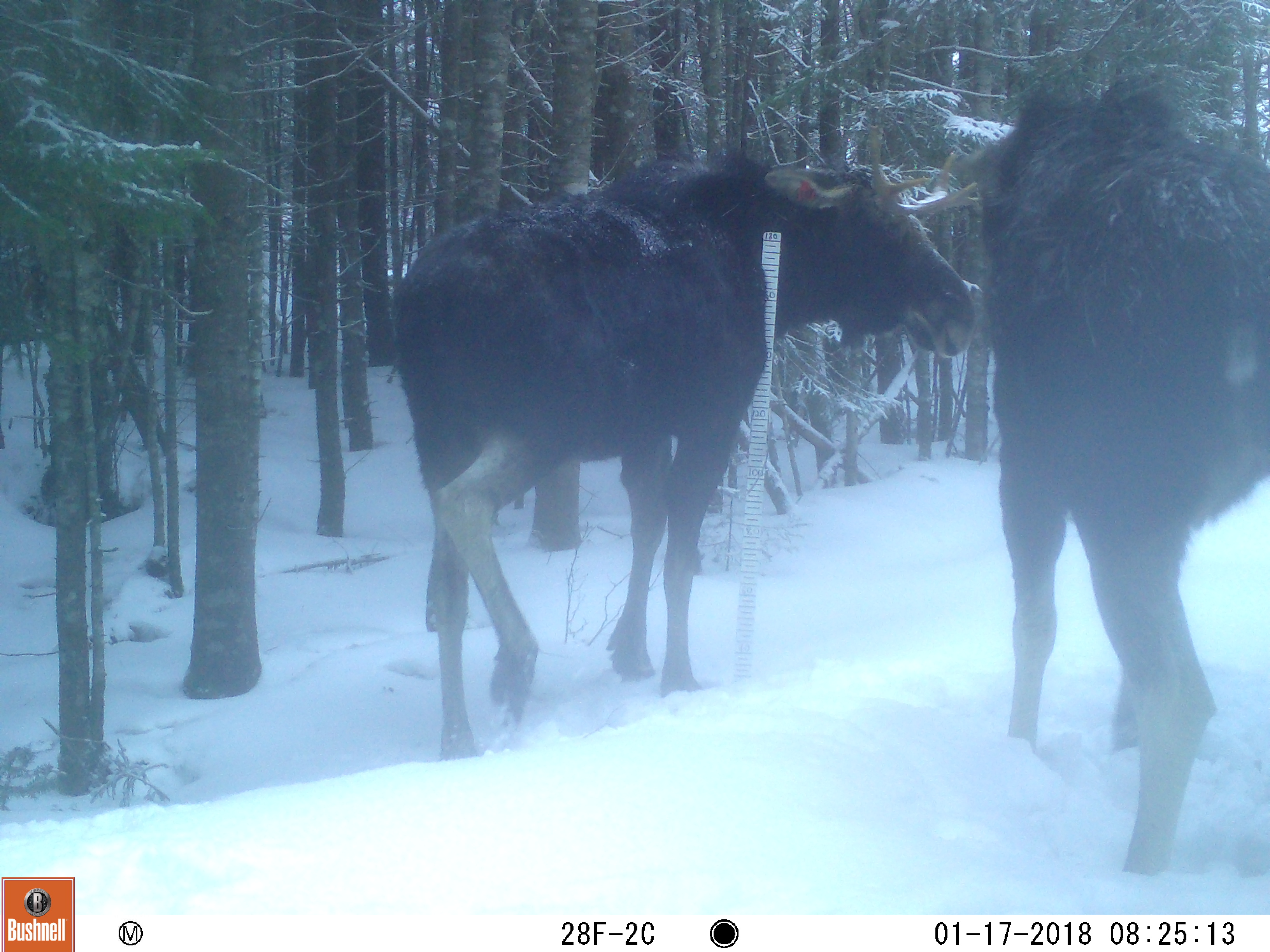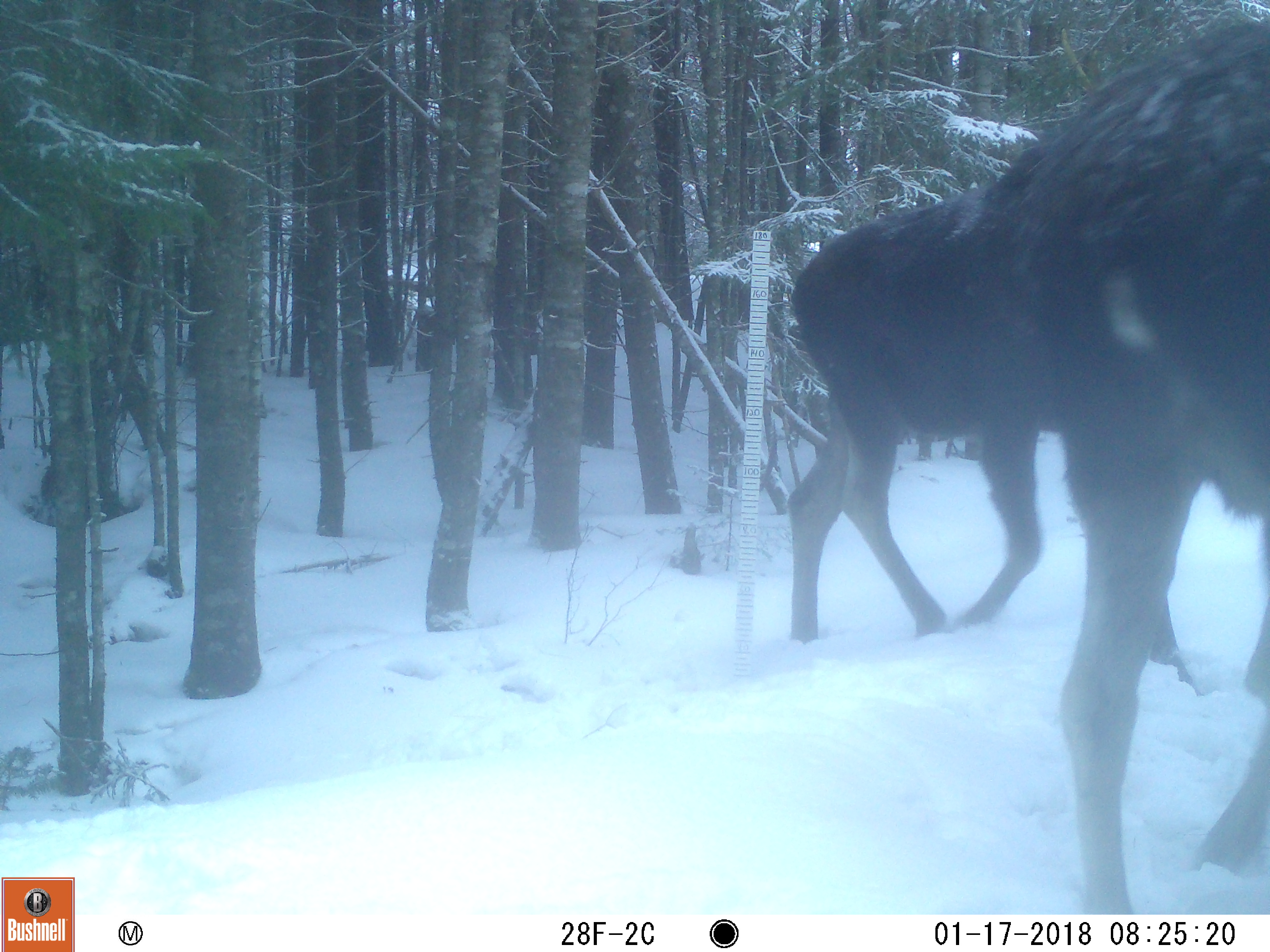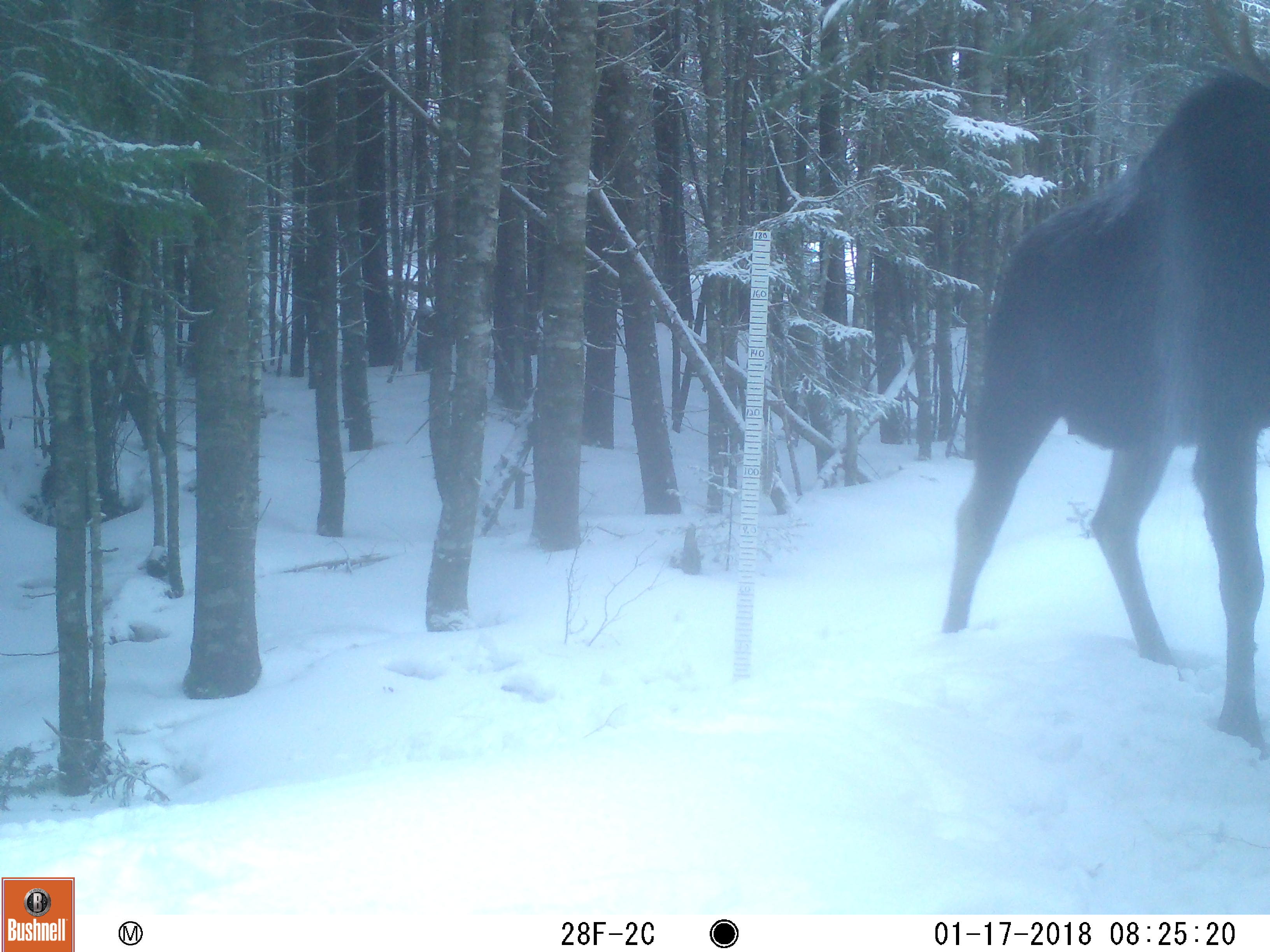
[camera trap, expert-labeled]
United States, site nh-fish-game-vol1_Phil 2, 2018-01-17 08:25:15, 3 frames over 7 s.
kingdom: Animalia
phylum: Chordata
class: Mammalia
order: Artiodactyla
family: Cervidae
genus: Alces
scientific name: Alces alces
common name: moose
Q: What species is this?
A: Moose (Alces alces).